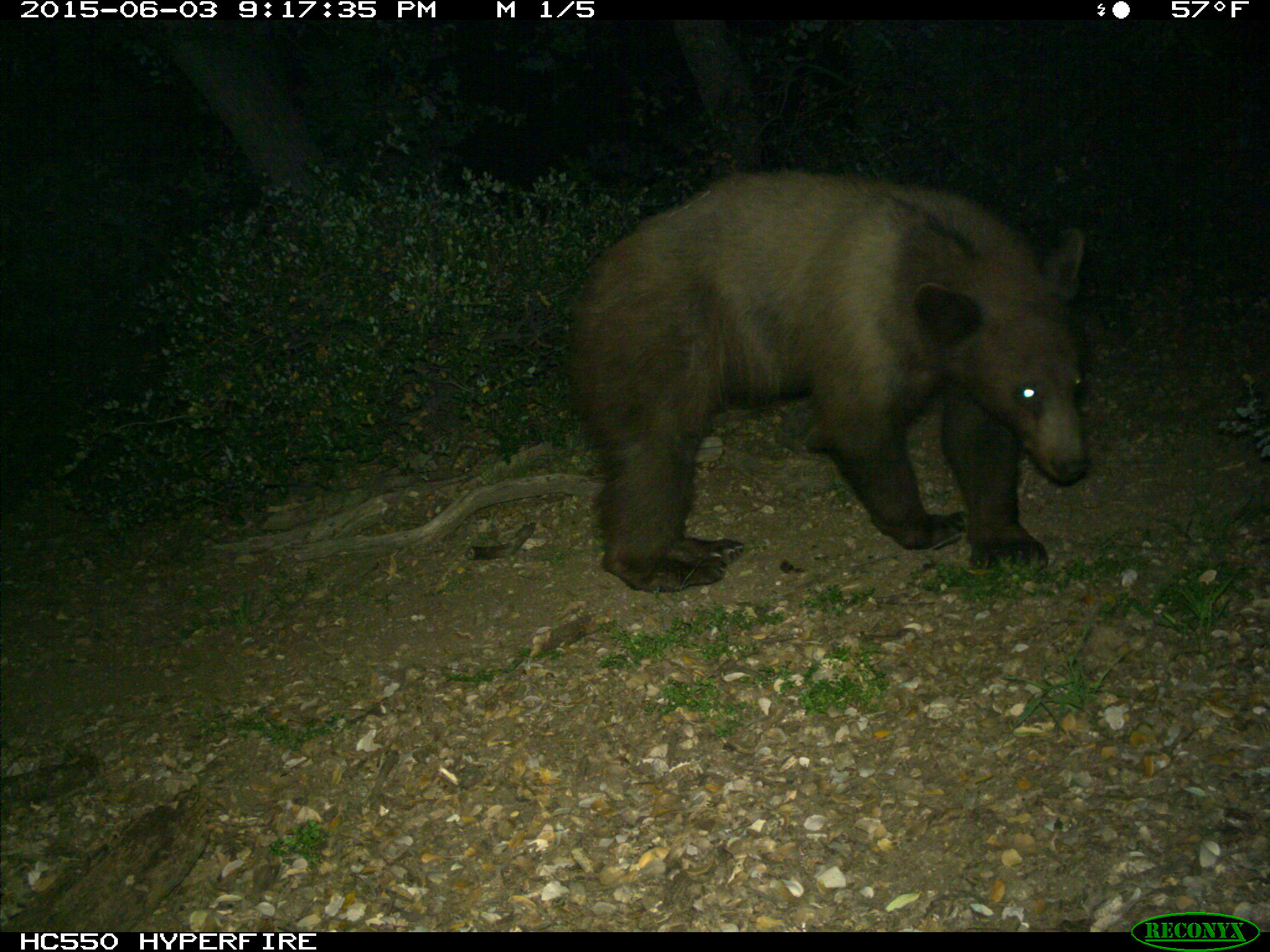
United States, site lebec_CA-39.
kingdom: Animalia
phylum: Chordata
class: Mammalia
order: Carnivora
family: Ursidae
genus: Ursus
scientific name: Ursus americanus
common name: american black bear